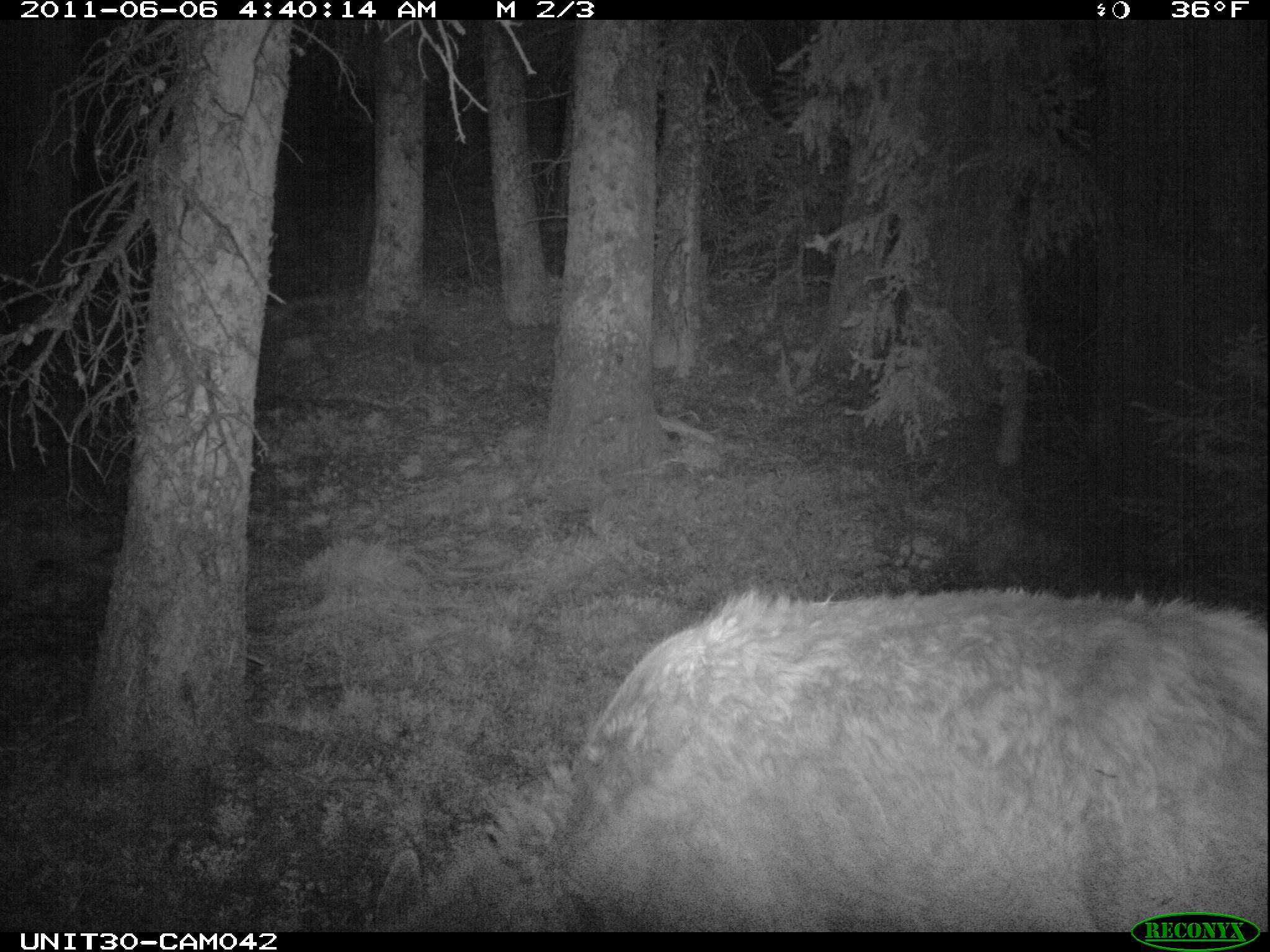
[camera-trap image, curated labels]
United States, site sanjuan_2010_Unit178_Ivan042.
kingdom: Animalia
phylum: Chordata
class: Mammalia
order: Artiodactyla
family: Cervidae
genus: Cervus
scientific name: Cervus elaphus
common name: red deer